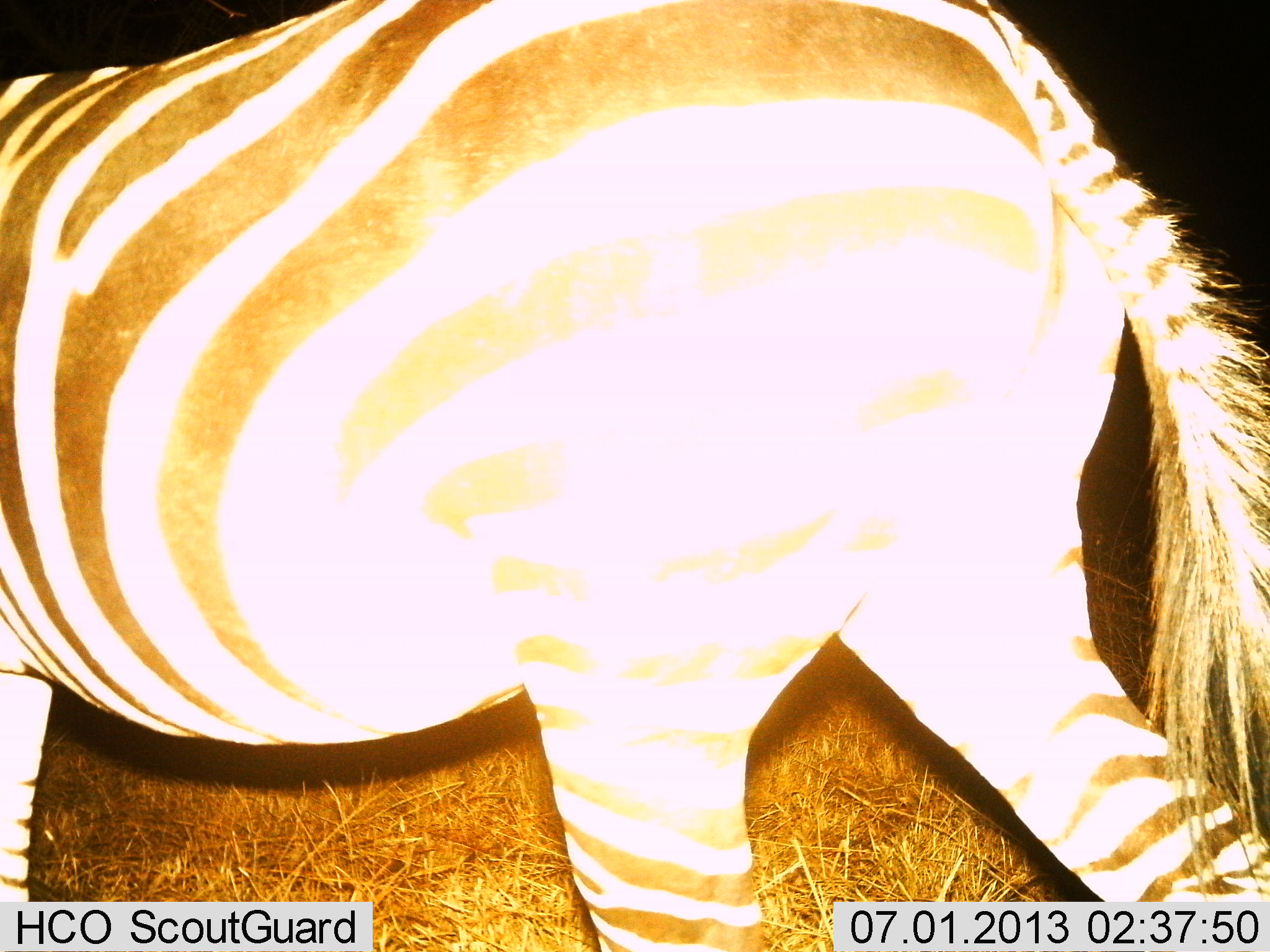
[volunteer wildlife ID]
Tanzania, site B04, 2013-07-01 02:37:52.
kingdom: Animalia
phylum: Chordata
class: Mammalia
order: Perissodactyla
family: Equidae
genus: Equus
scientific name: Equus quagga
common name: plains zebra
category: zebra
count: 1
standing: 13%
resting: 0%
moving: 87%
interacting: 0%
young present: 0%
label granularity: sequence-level